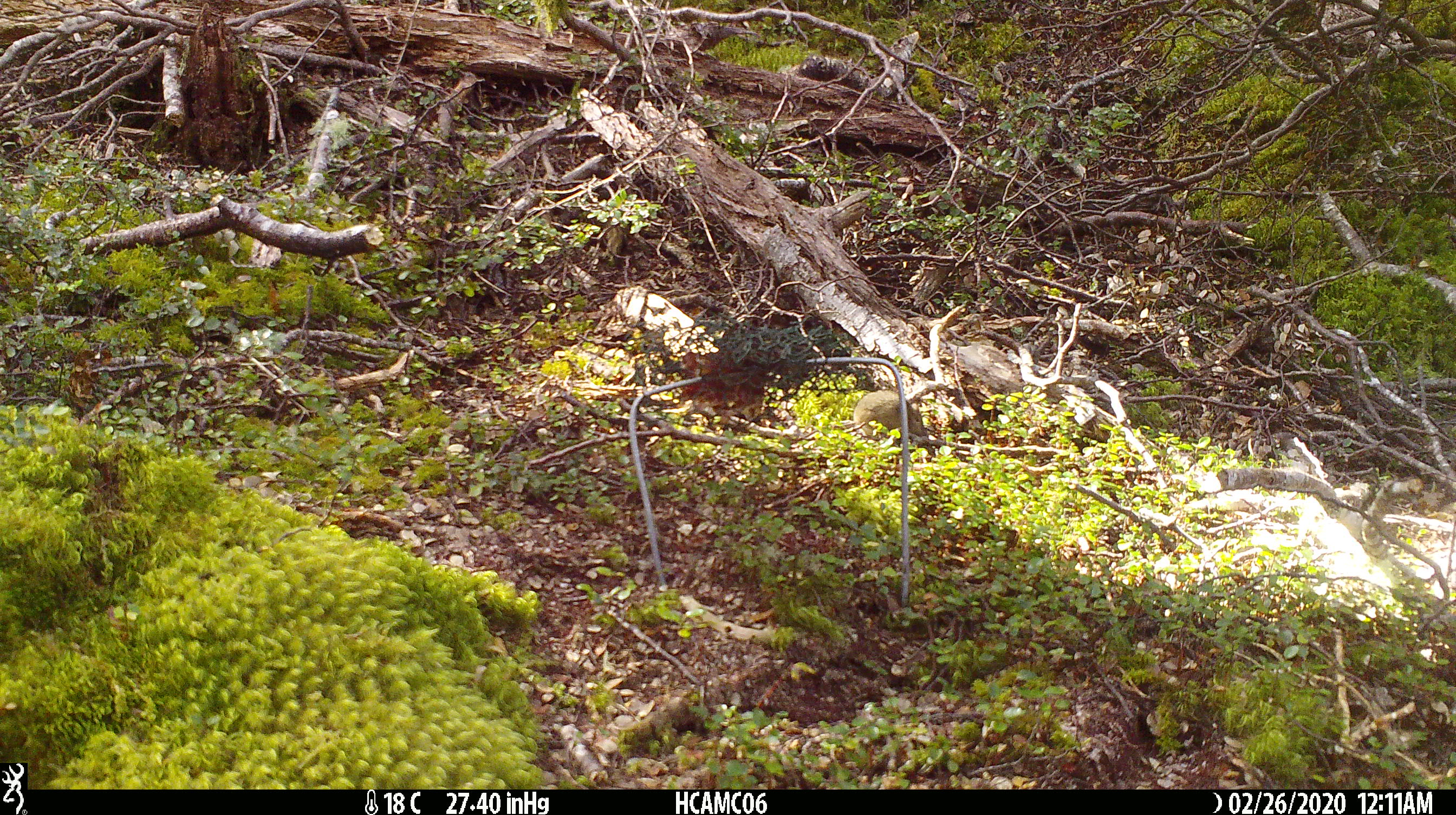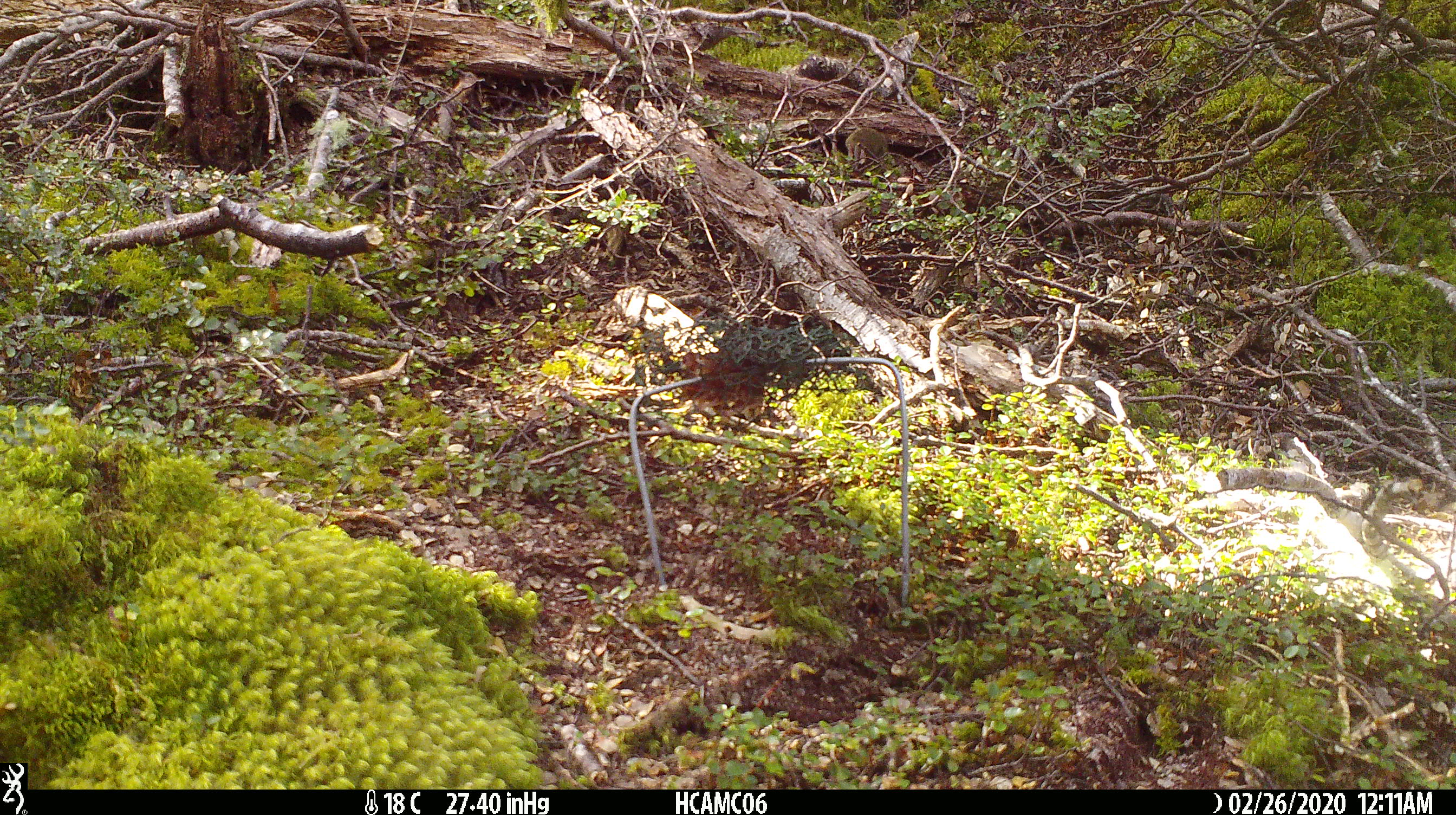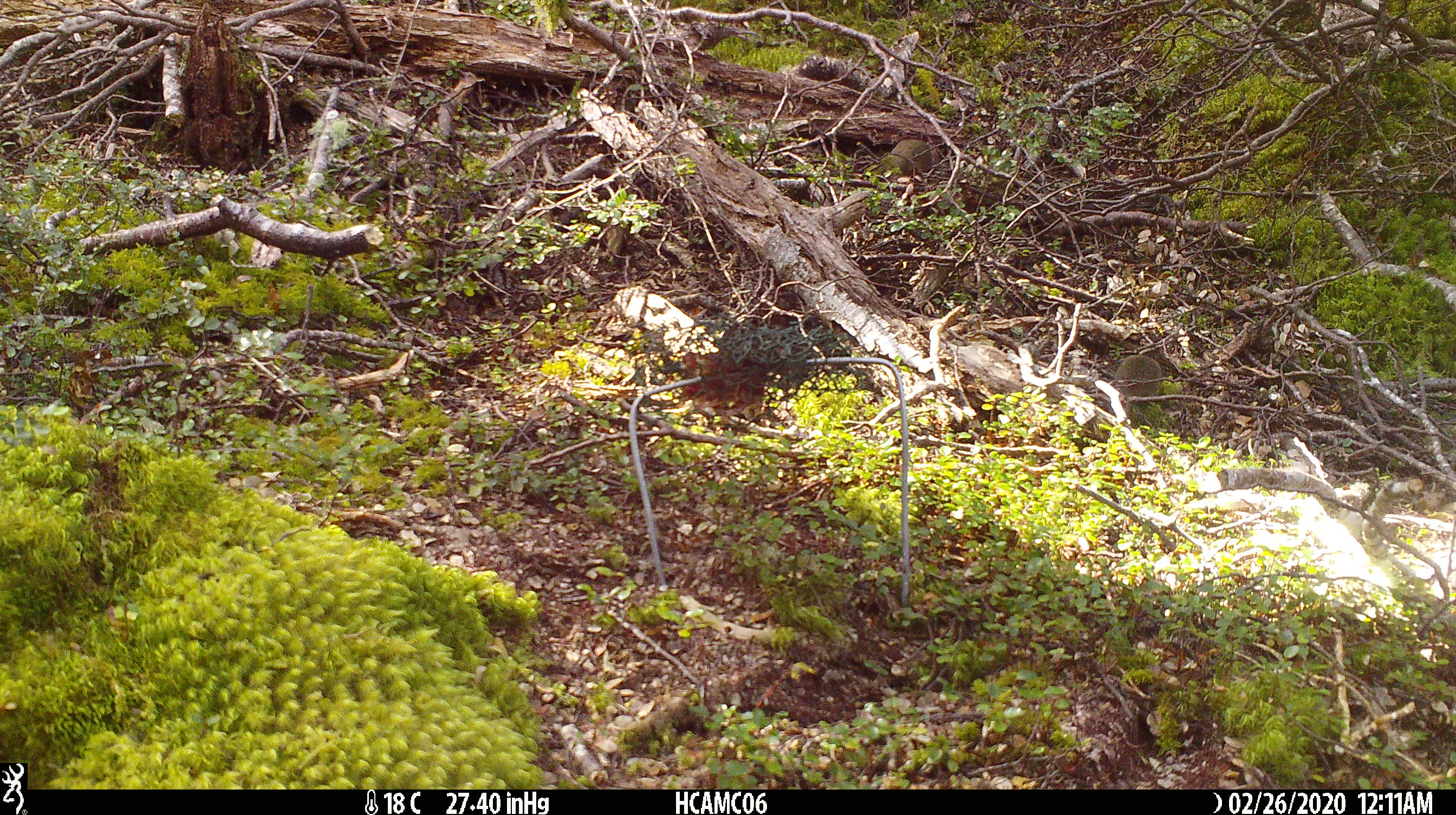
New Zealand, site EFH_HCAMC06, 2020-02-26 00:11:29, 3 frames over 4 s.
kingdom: Animalia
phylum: Chordata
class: Mammalia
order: Rodentia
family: Muridae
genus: Mus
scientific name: Mus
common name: mouse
Mouse (Mus).